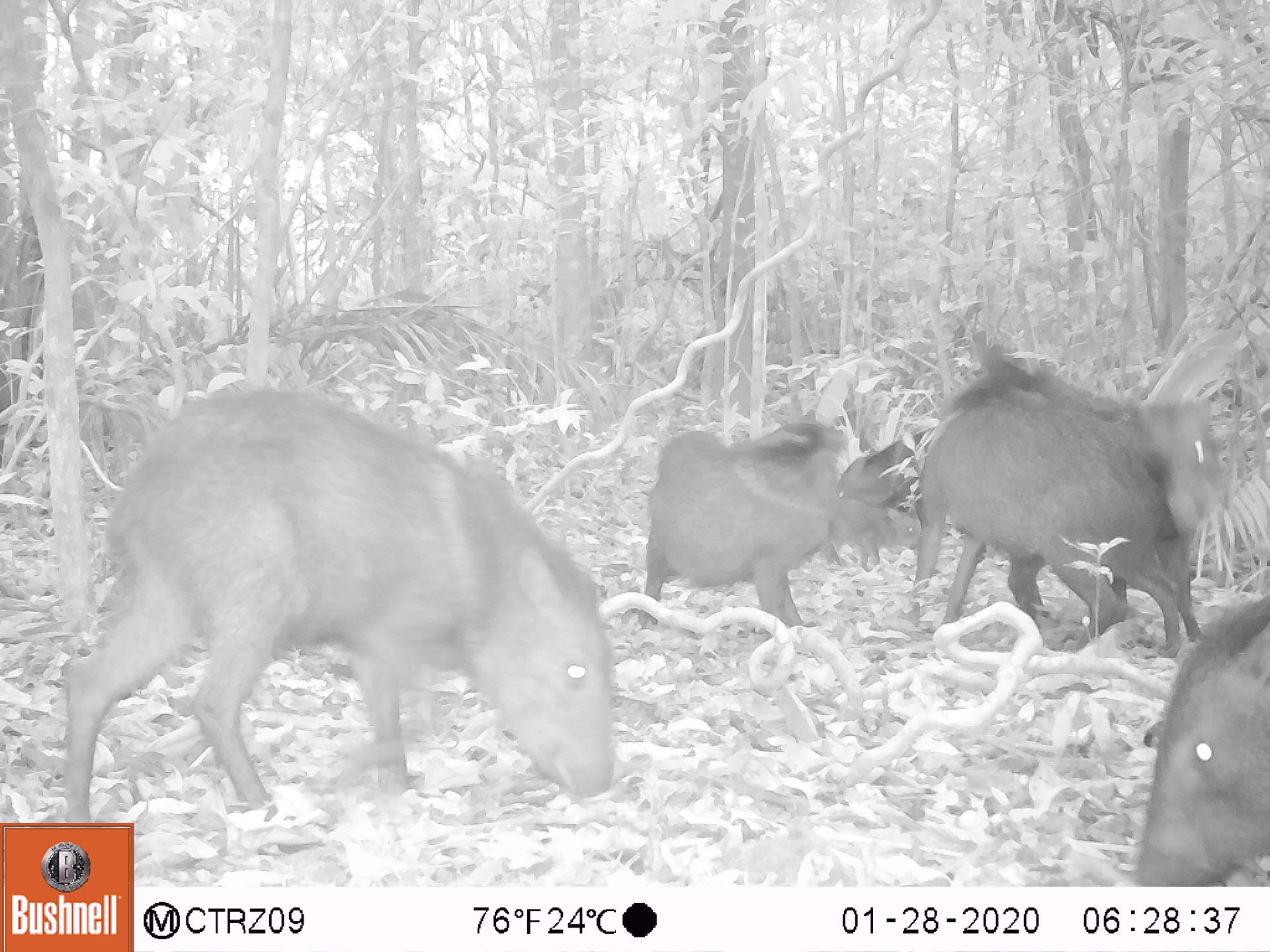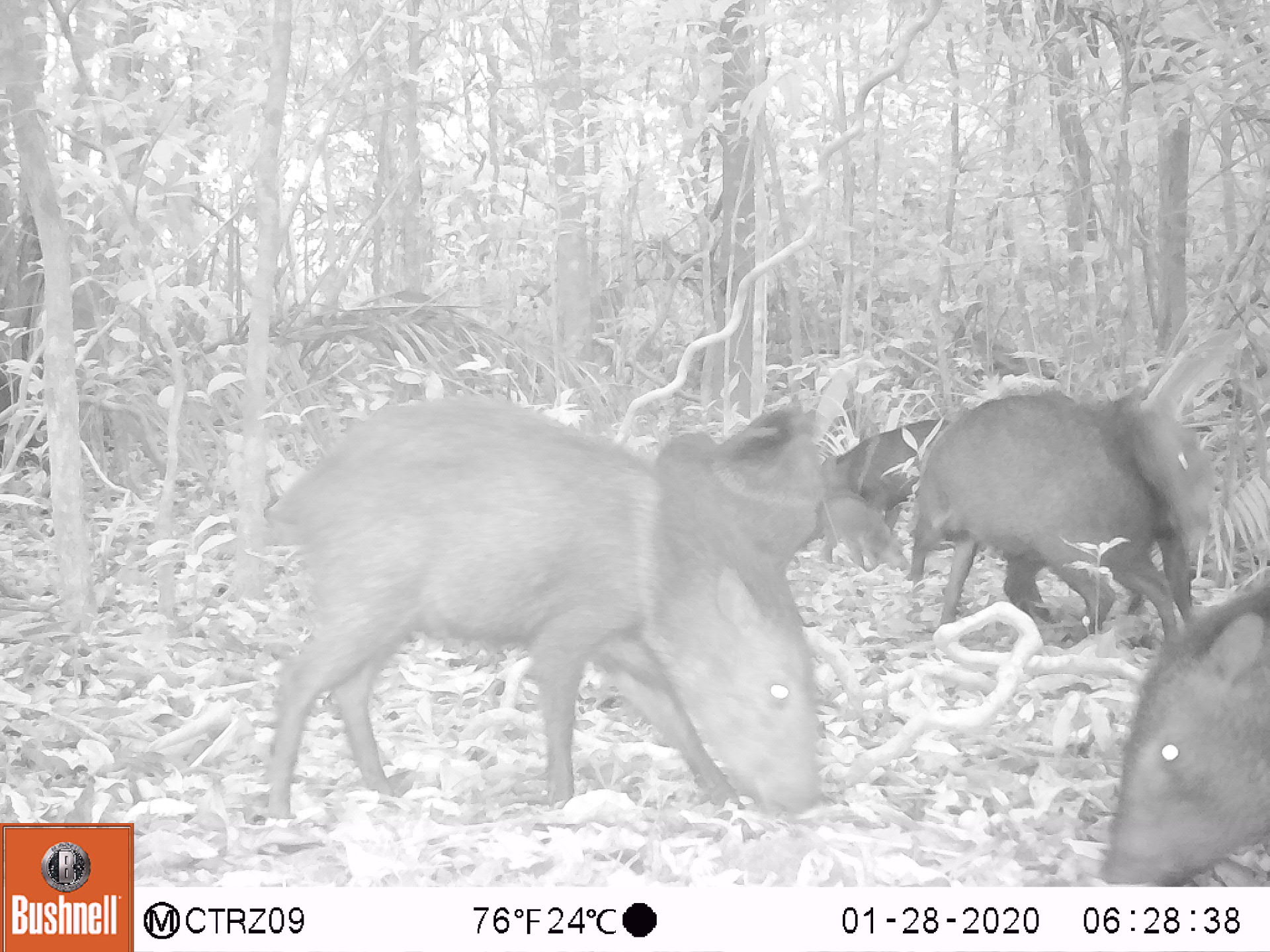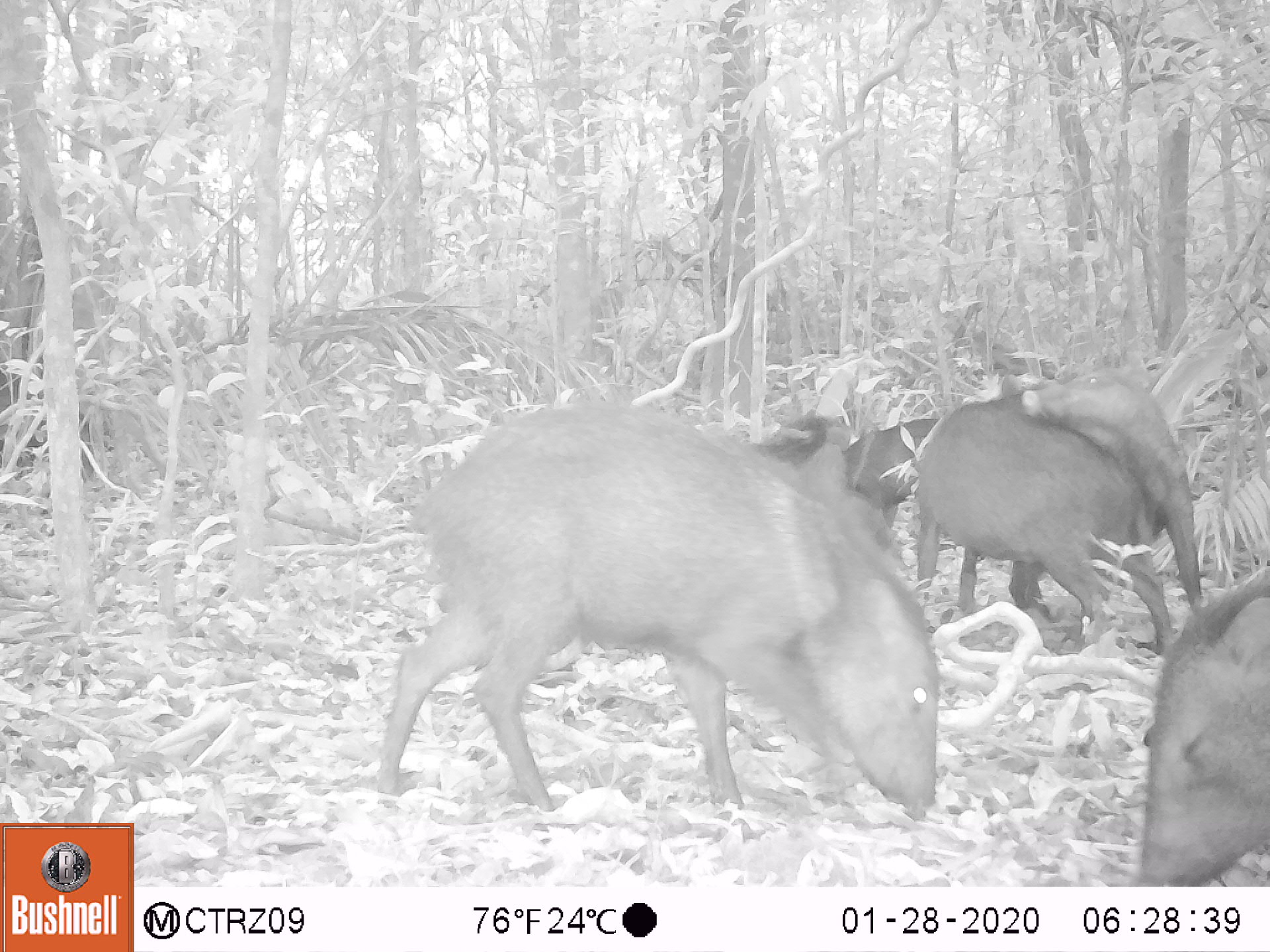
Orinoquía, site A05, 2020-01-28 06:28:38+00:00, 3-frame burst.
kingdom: Animalia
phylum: Chordata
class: Mammalia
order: Artiodactyla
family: Tayassuidae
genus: Pecari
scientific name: Pecari tajacu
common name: collared peccary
Collared peccary (Pecari tajacu).